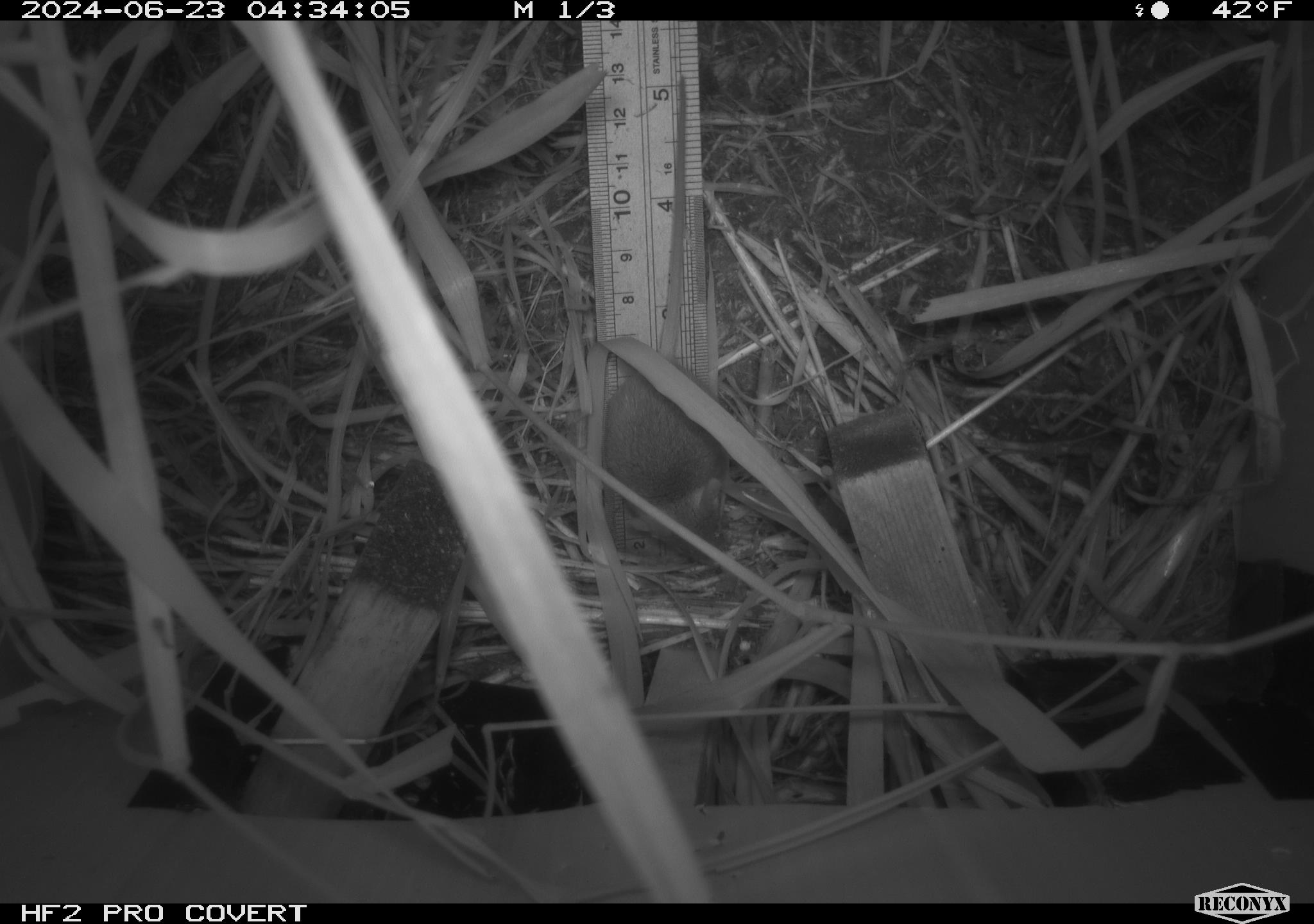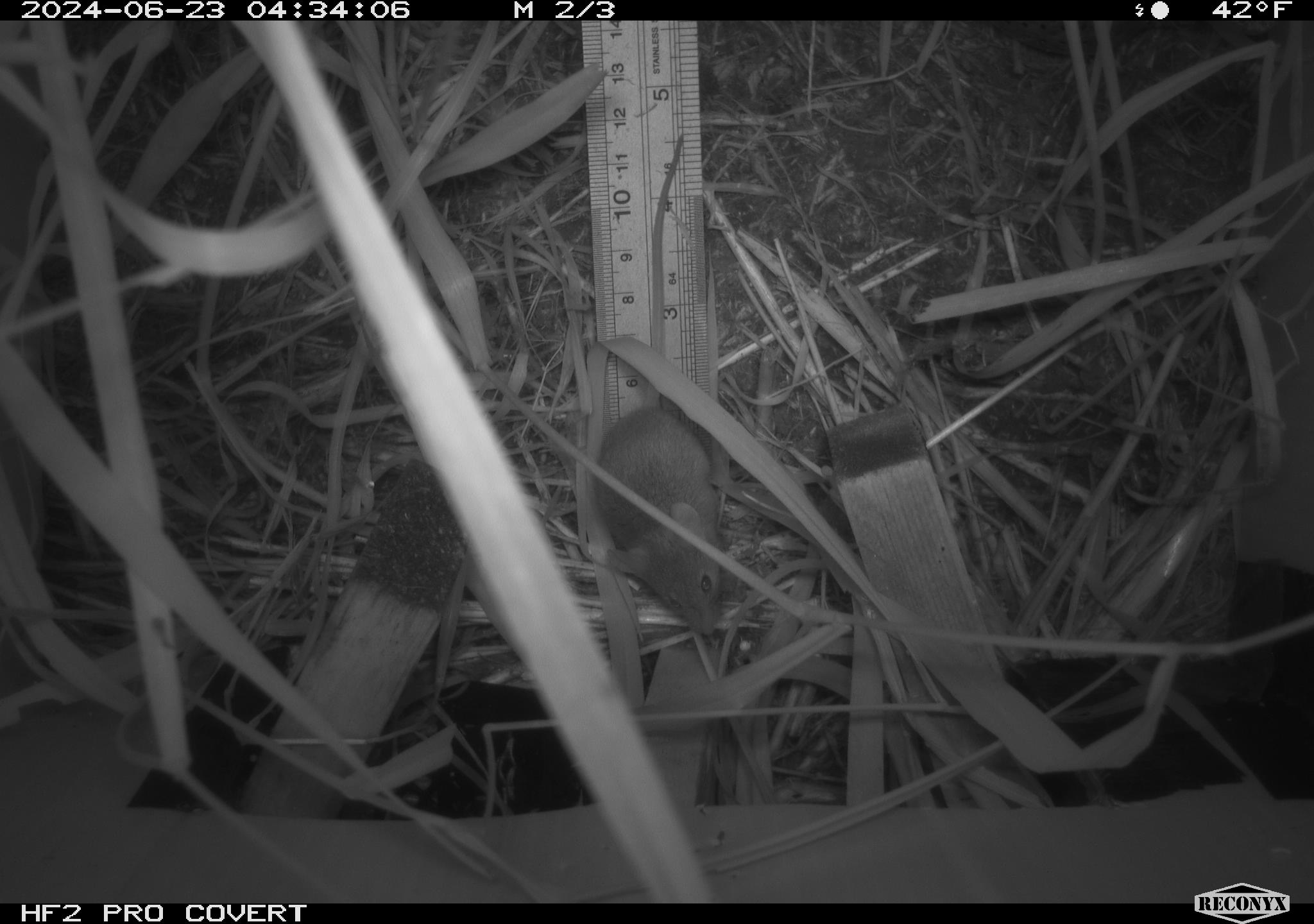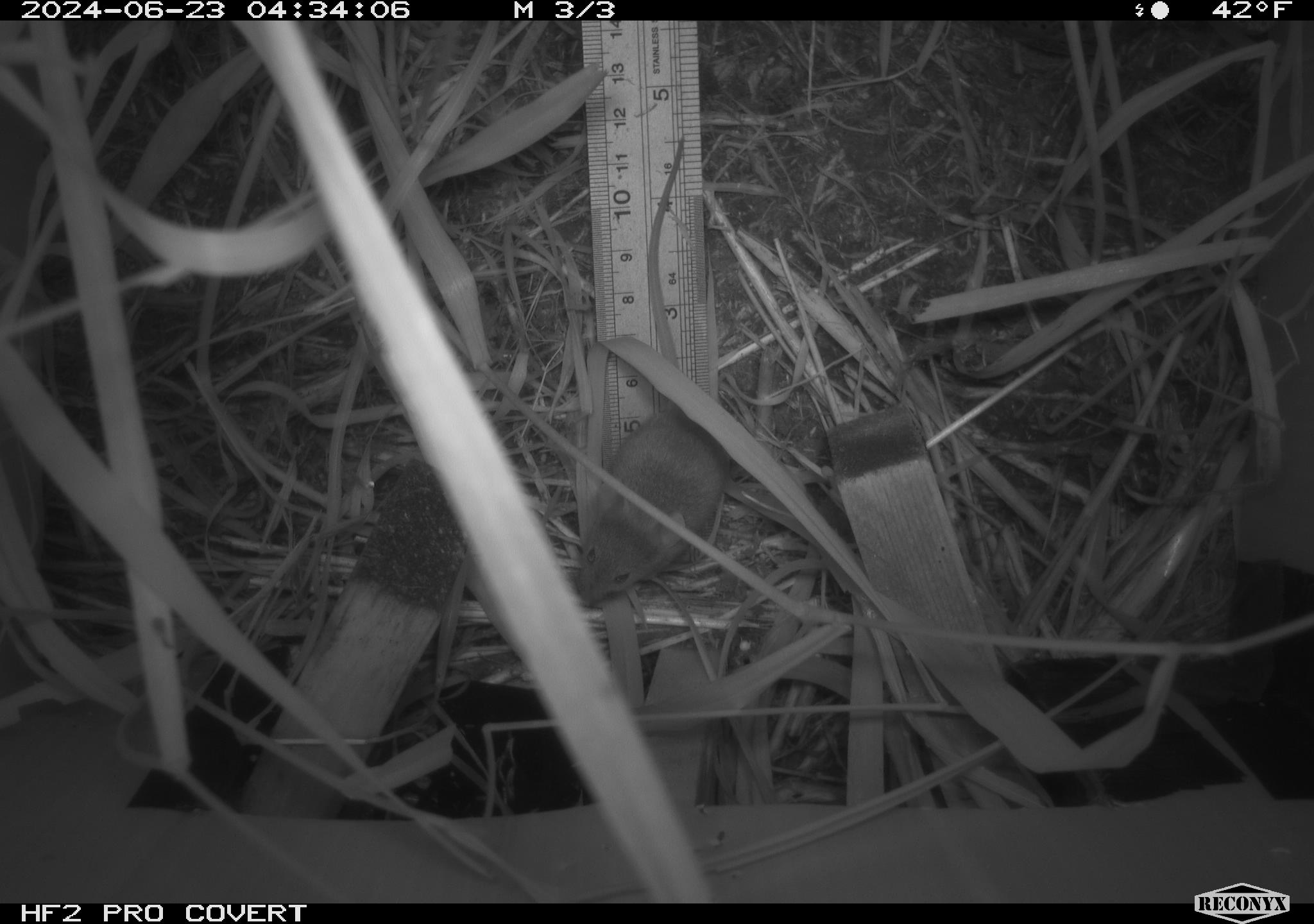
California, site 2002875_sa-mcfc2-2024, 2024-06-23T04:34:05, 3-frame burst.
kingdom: Animalia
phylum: Chordata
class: Mammalia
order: Rodentia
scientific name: Rodentia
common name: rodent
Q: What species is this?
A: Rodent (Rodentia).